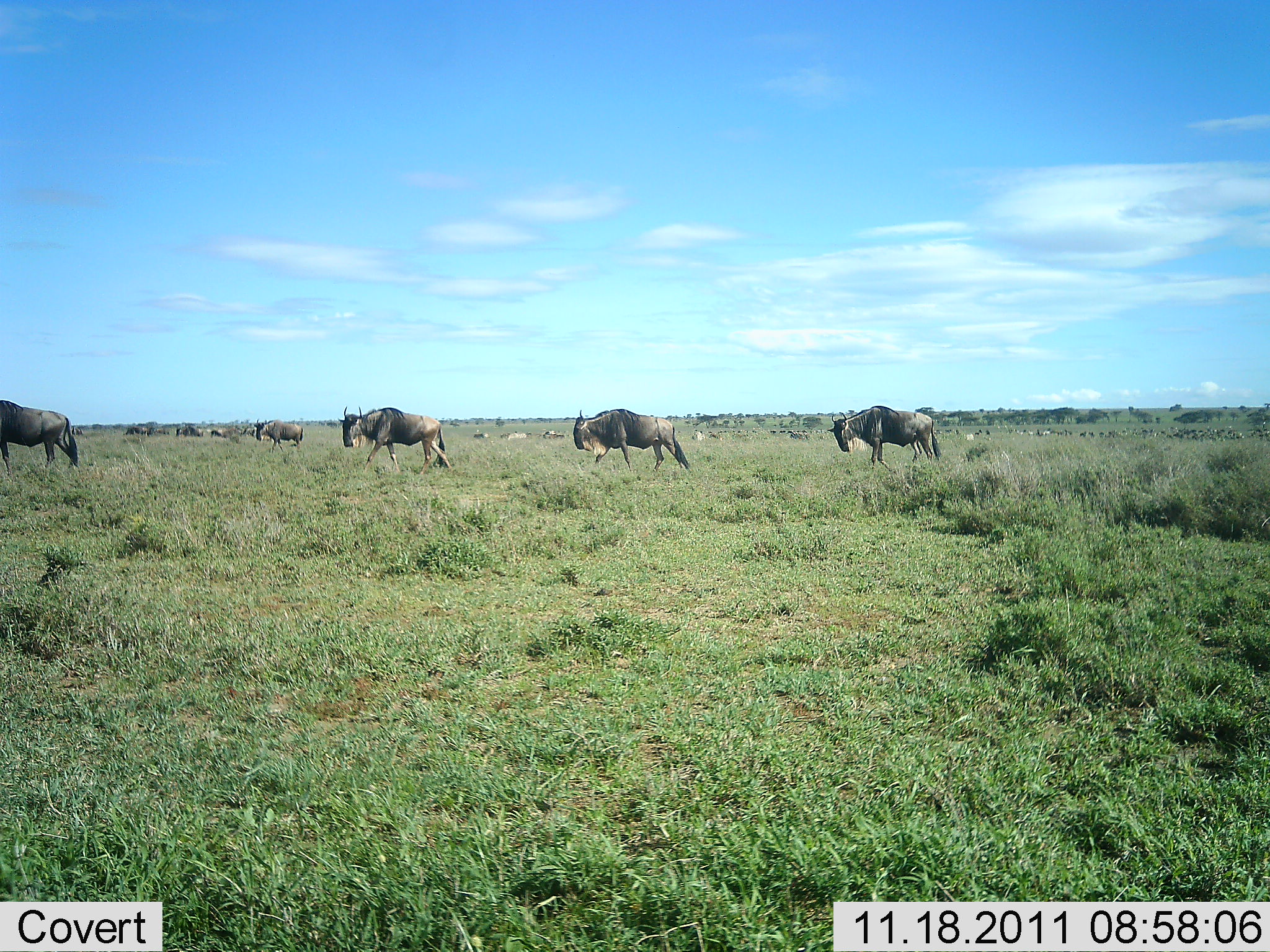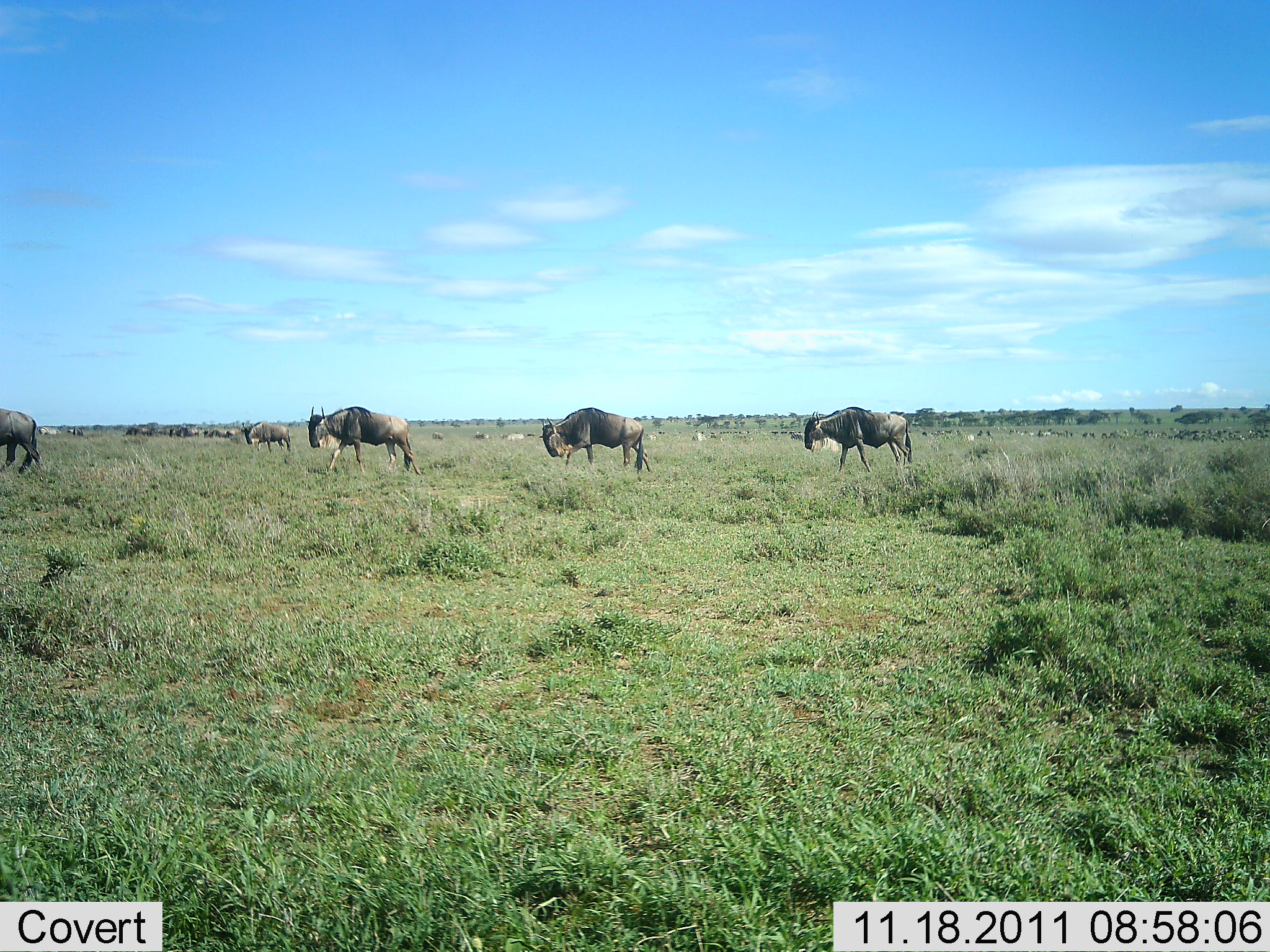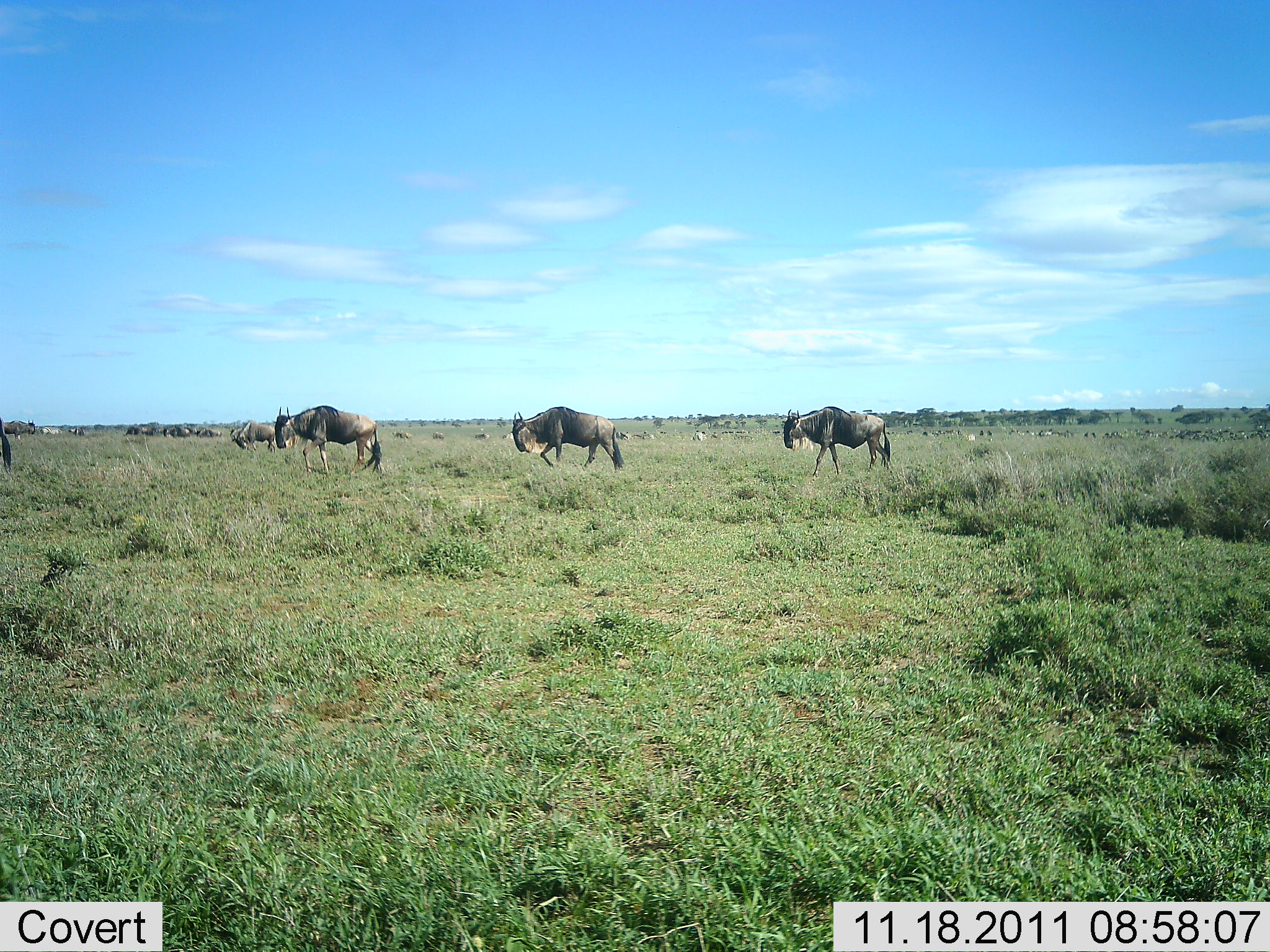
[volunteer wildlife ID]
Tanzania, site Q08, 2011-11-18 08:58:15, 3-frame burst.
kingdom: Animalia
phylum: Chordata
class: Mammalia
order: Artiodactyla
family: Bovidae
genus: Connochaetes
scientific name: Connochaetes taurinus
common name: blue wildebeest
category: wildebeest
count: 11-50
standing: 8%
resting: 0%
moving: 100%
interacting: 0%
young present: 0%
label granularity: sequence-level